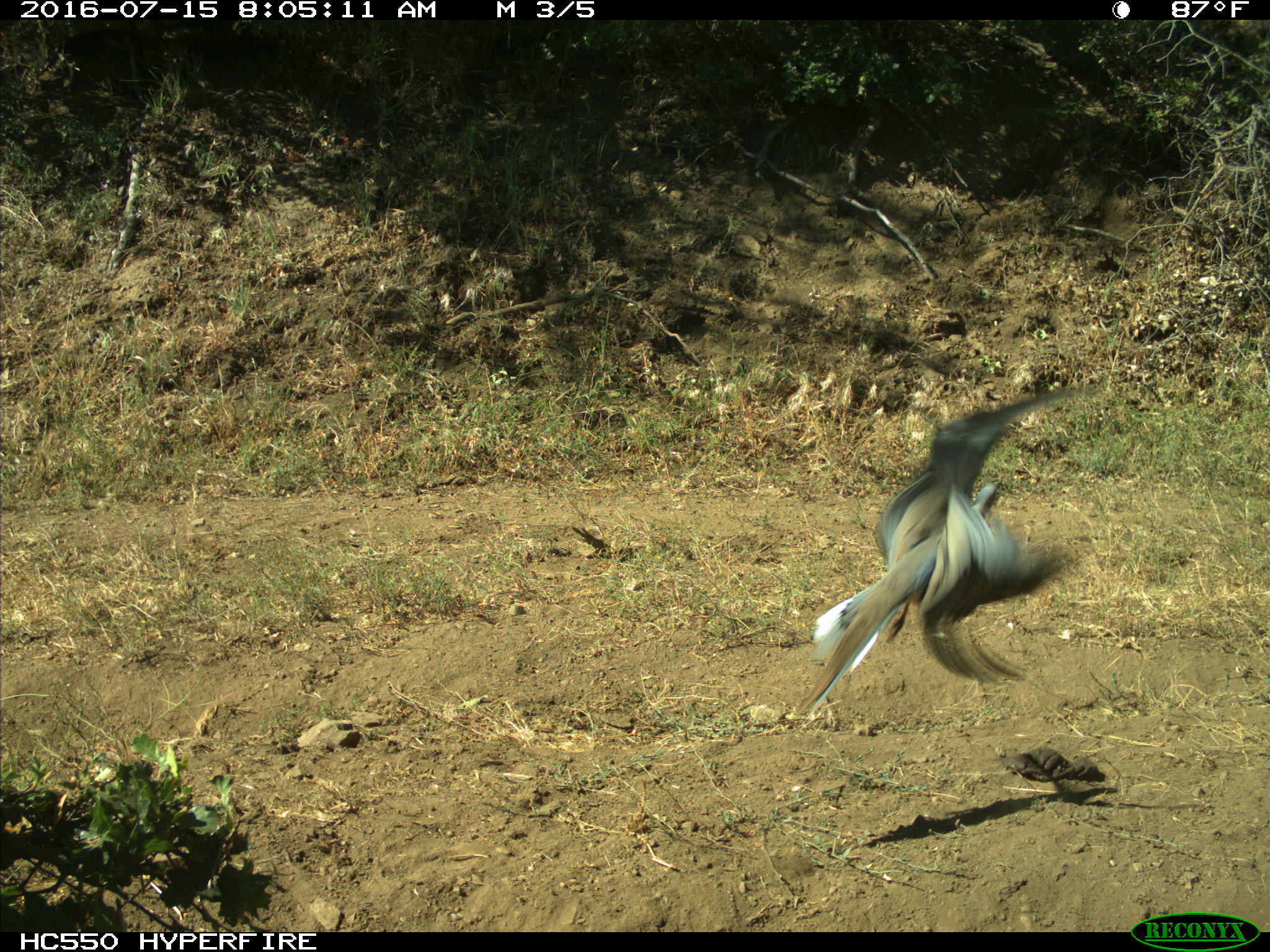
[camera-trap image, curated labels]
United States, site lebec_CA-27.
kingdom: Animalia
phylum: Chordata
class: Aves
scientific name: Aves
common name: birds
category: unidentified bird